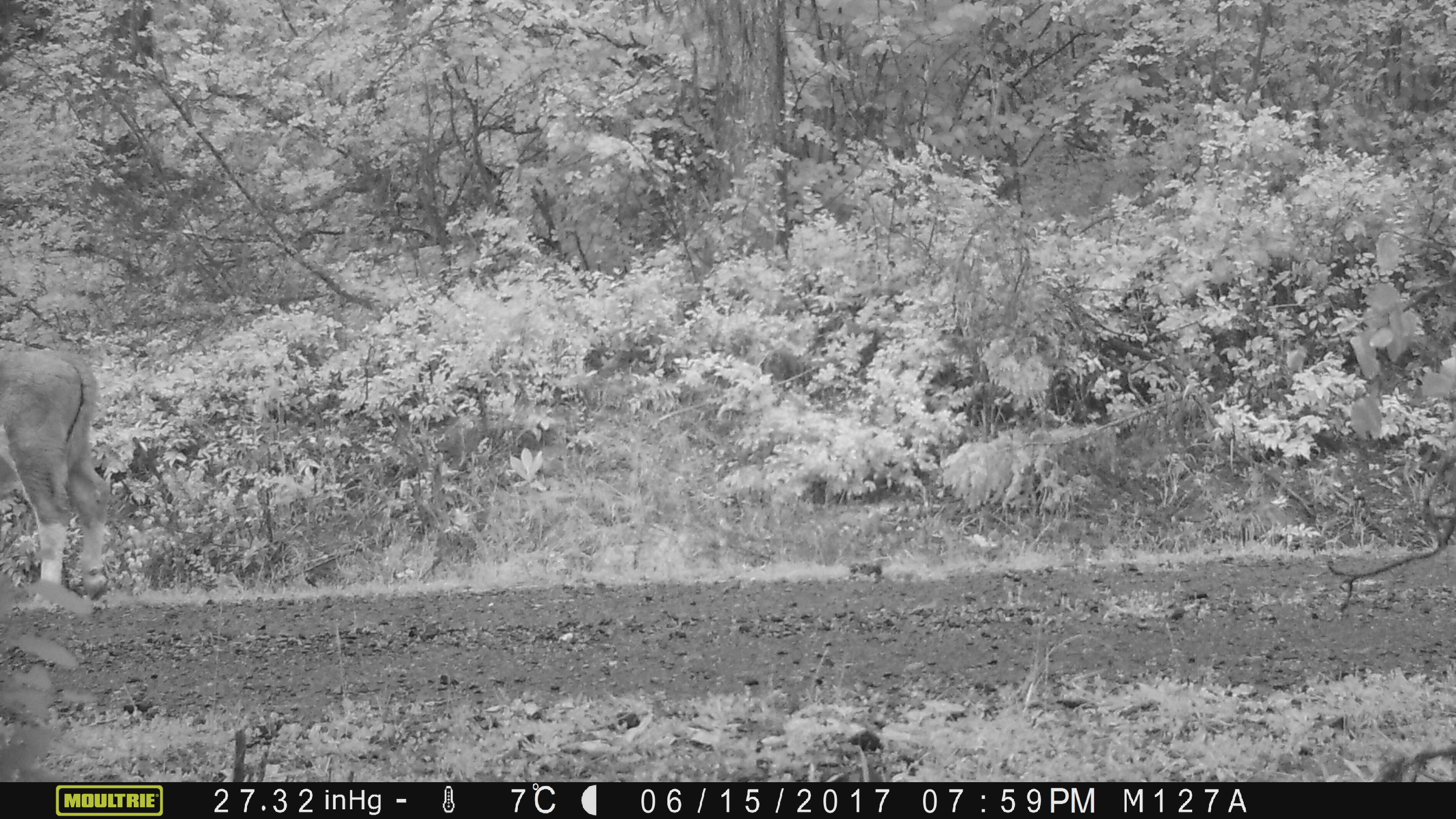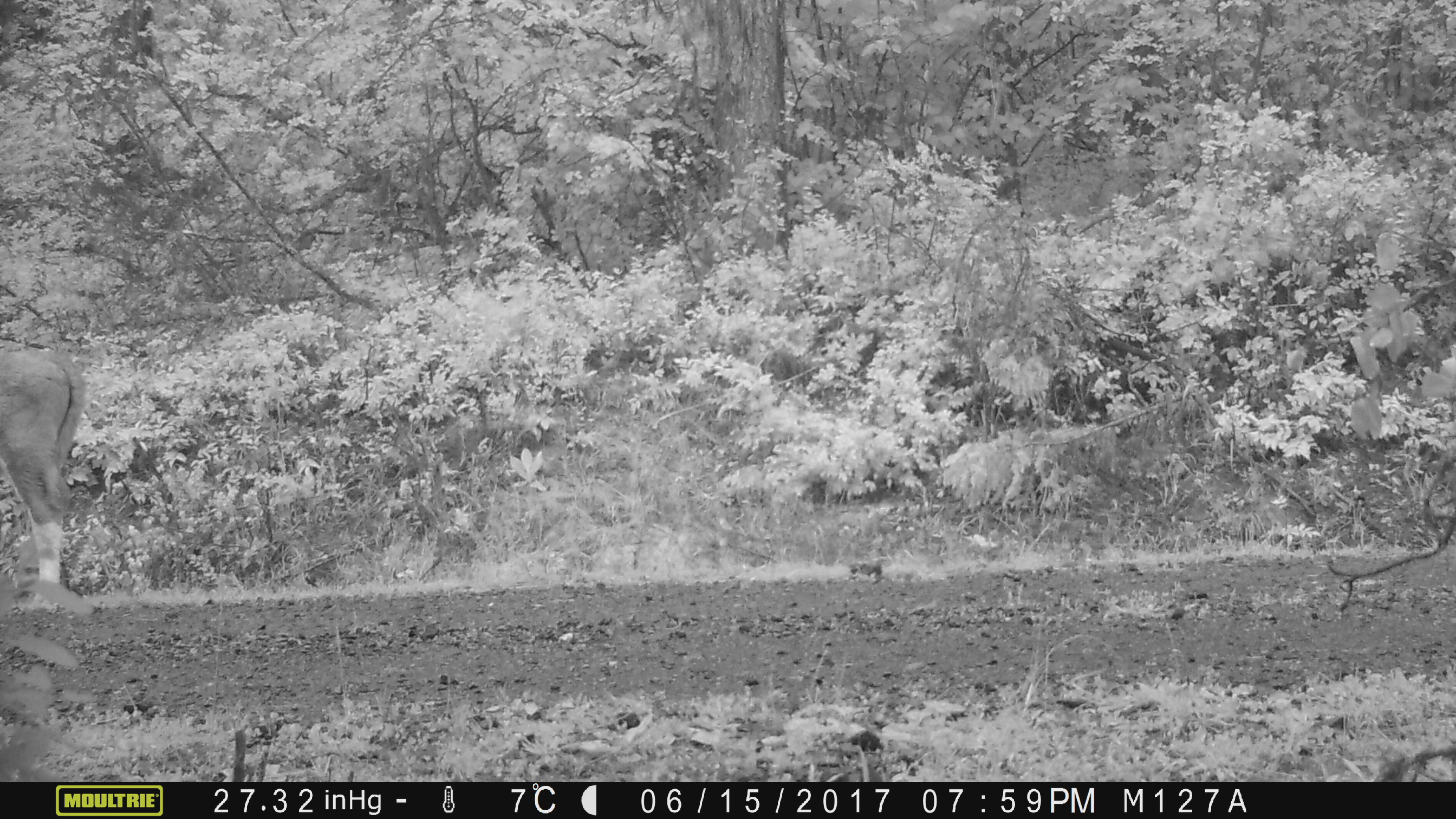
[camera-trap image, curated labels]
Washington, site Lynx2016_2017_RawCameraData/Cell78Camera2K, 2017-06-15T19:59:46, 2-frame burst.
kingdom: Animalia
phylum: Chordata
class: Mammalia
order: Artiodactyla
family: Bovidae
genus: Bos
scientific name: Bos taurus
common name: domestic cattle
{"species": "domestic cattle (Bos taurus)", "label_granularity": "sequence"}